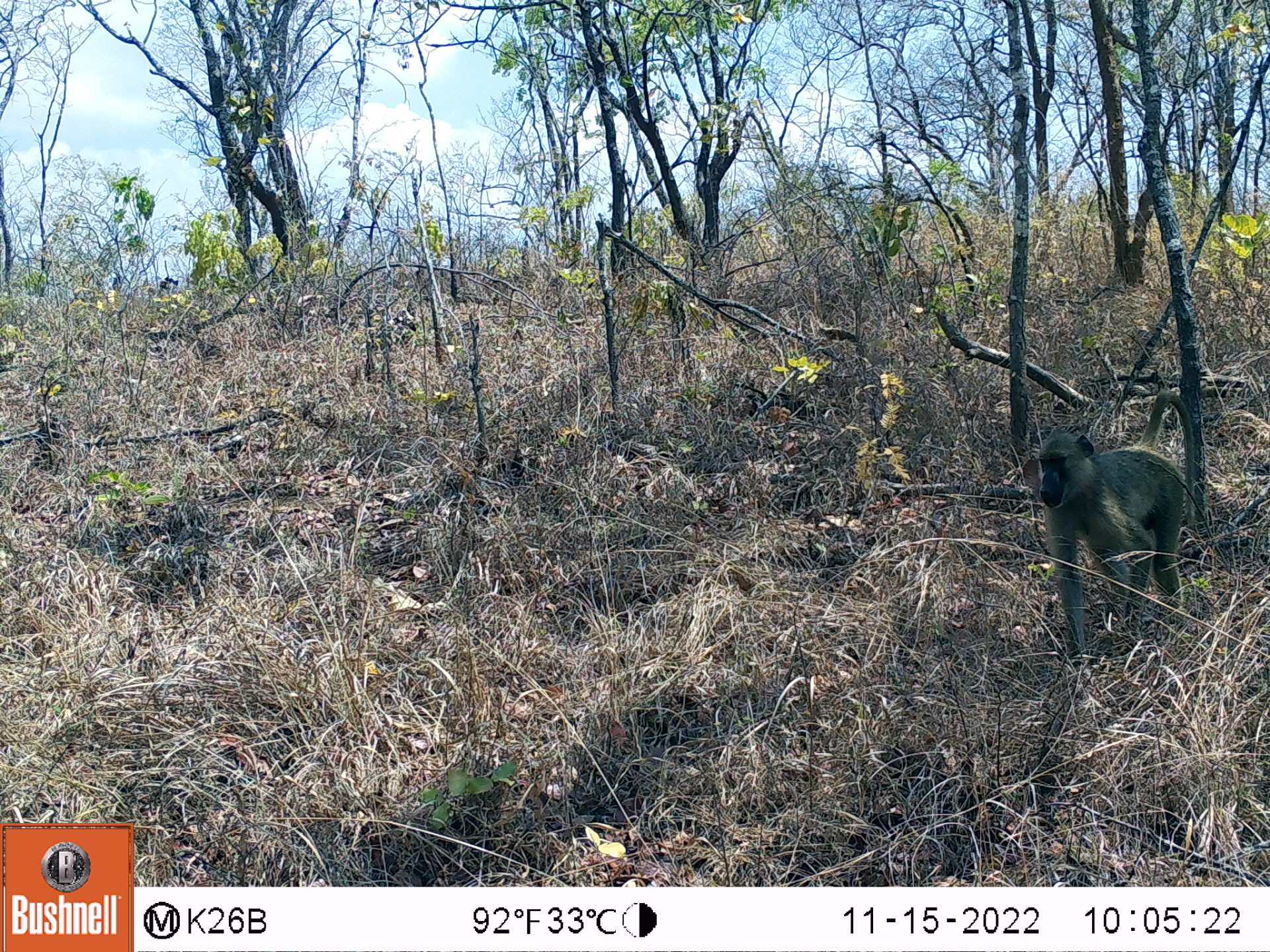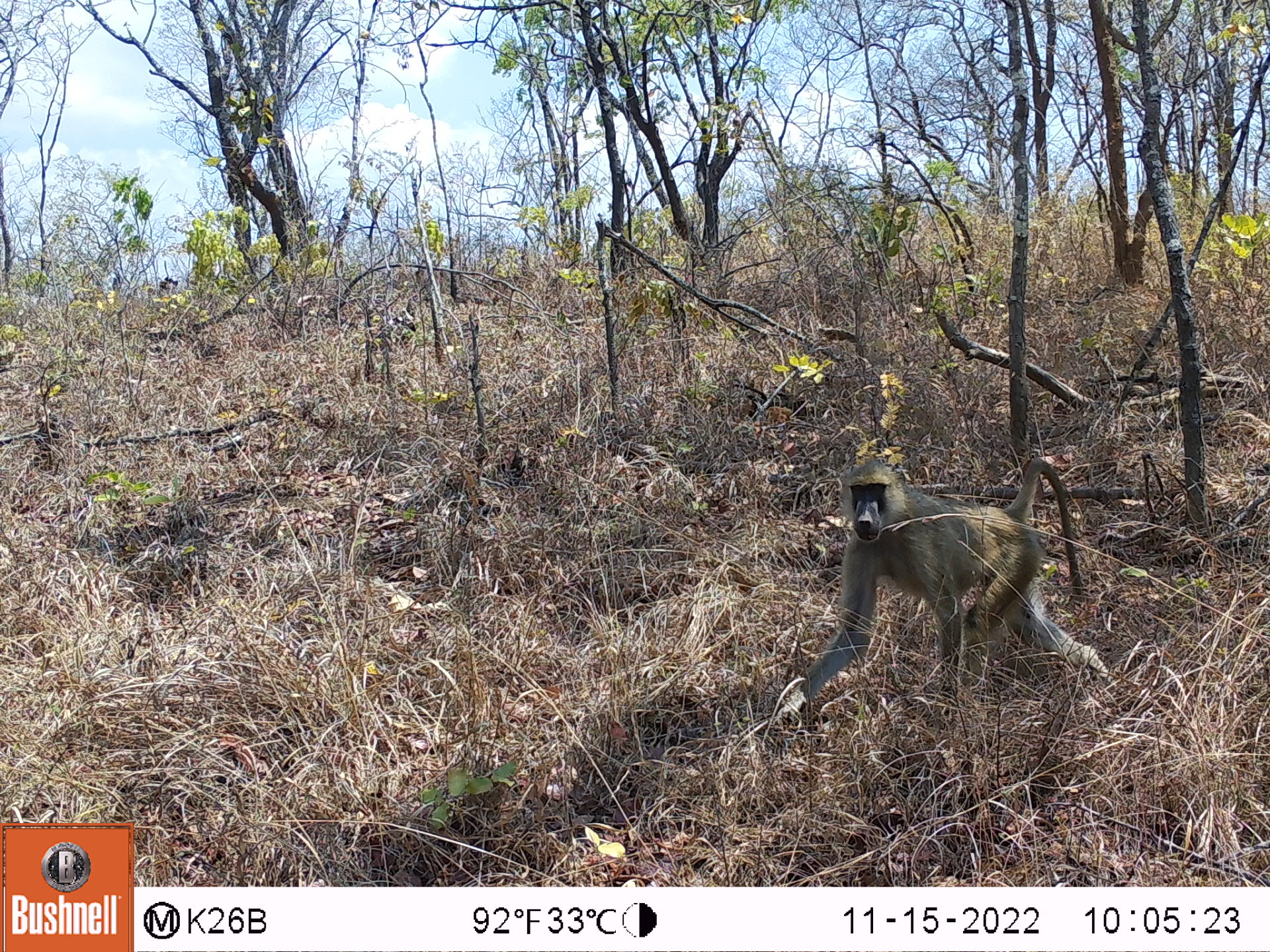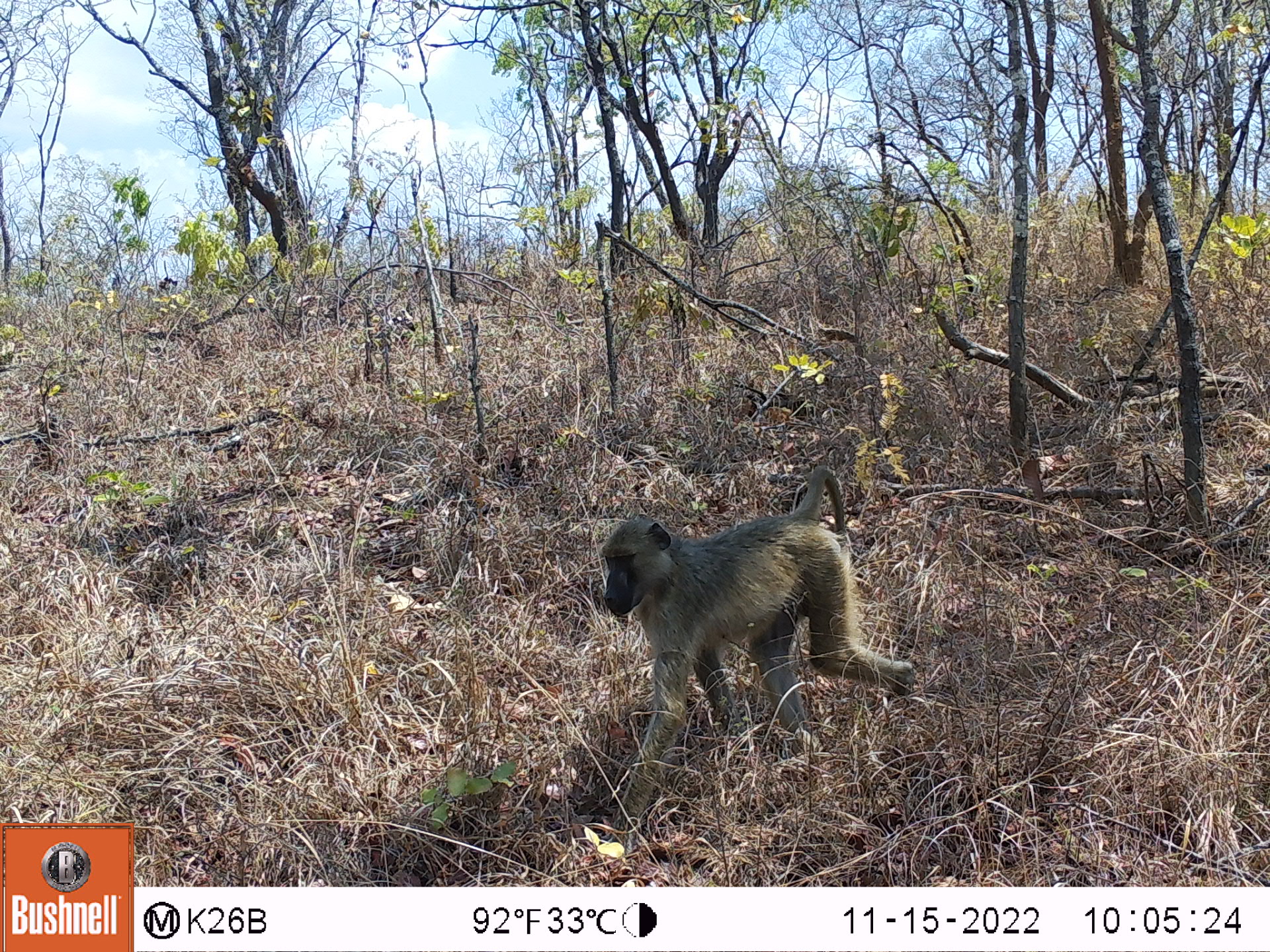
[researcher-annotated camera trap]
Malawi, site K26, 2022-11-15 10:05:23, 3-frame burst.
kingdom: Animalia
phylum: Chordata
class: Mammalia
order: Primates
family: Cercopithecidae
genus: Papio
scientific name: Papio cynocephalus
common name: yellow baboon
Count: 1.